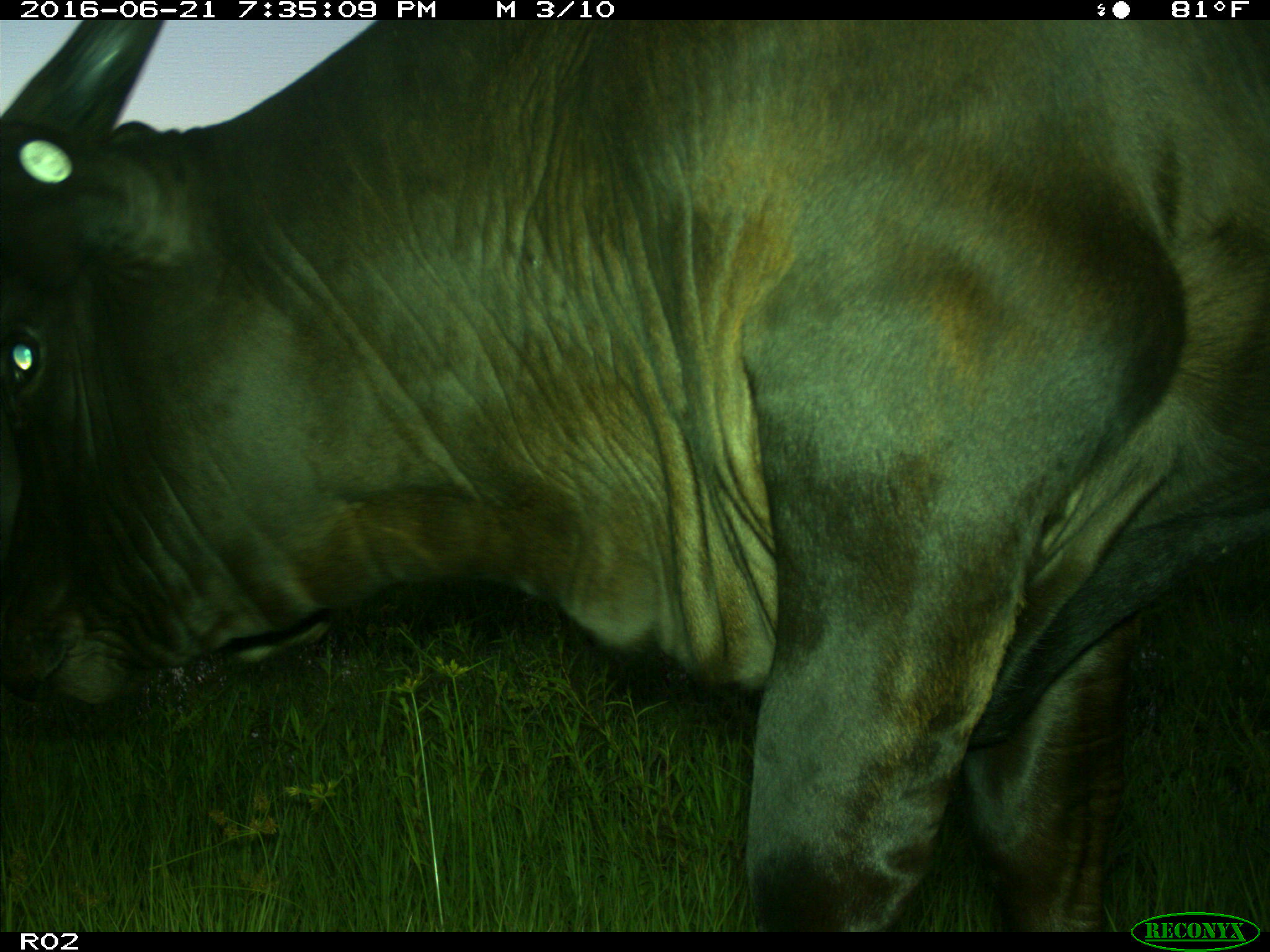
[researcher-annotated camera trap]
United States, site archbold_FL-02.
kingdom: Animalia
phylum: Chordata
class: Mammalia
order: Artiodactyla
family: Bovidae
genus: Bos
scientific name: Bos taurus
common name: domestic cow